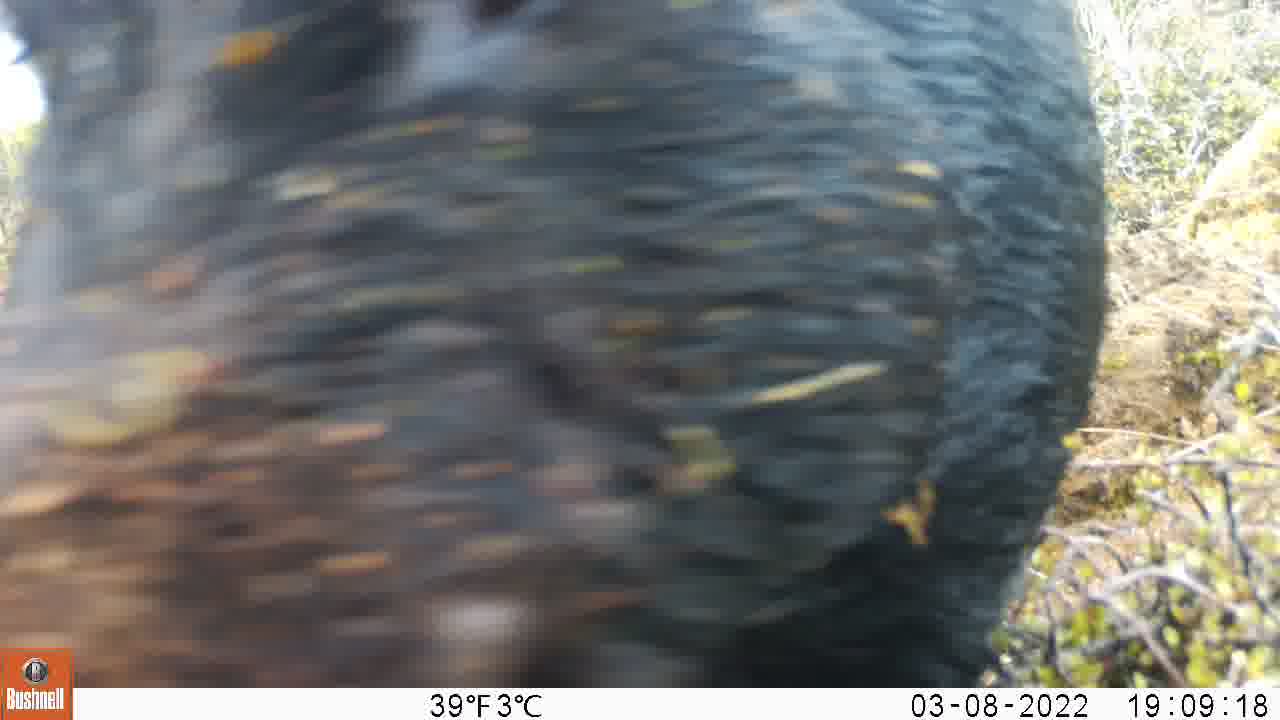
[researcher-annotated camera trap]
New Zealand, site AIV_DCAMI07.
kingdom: Animalia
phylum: Chordata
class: Mammalia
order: Artiodactyla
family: Suidae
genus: Sus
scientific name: Sus scrofa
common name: pig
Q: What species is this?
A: Pig (Sus scrofa).